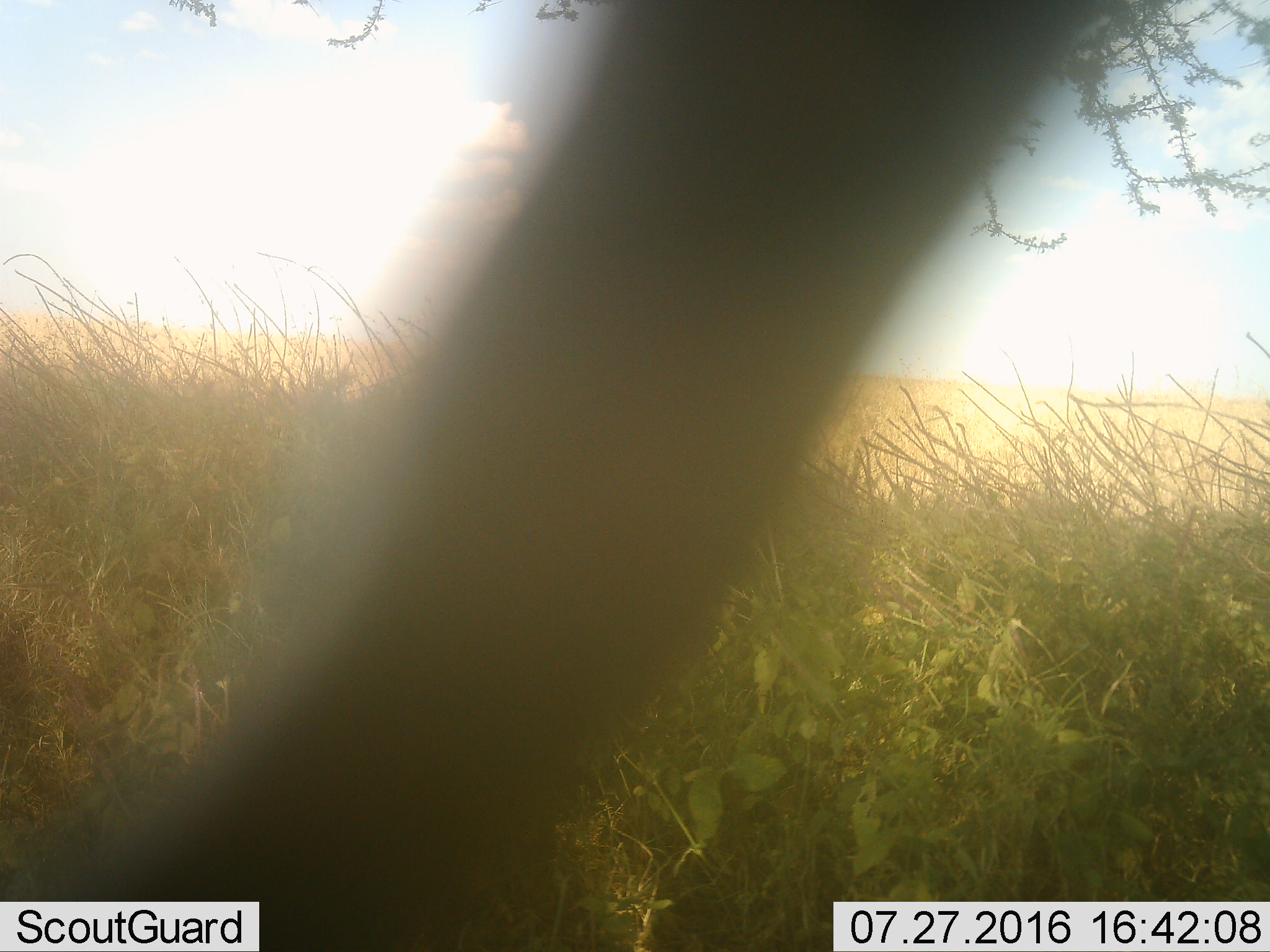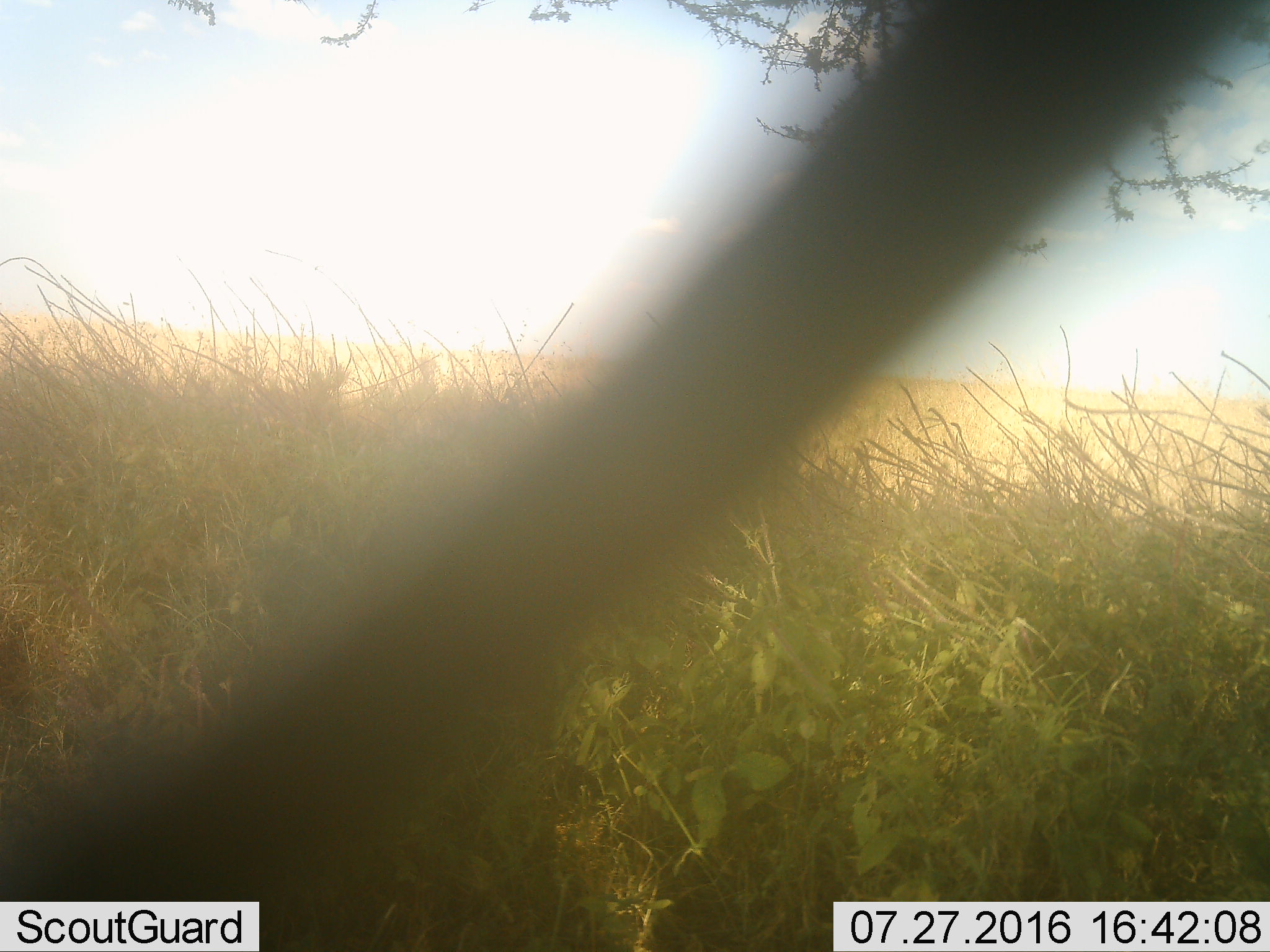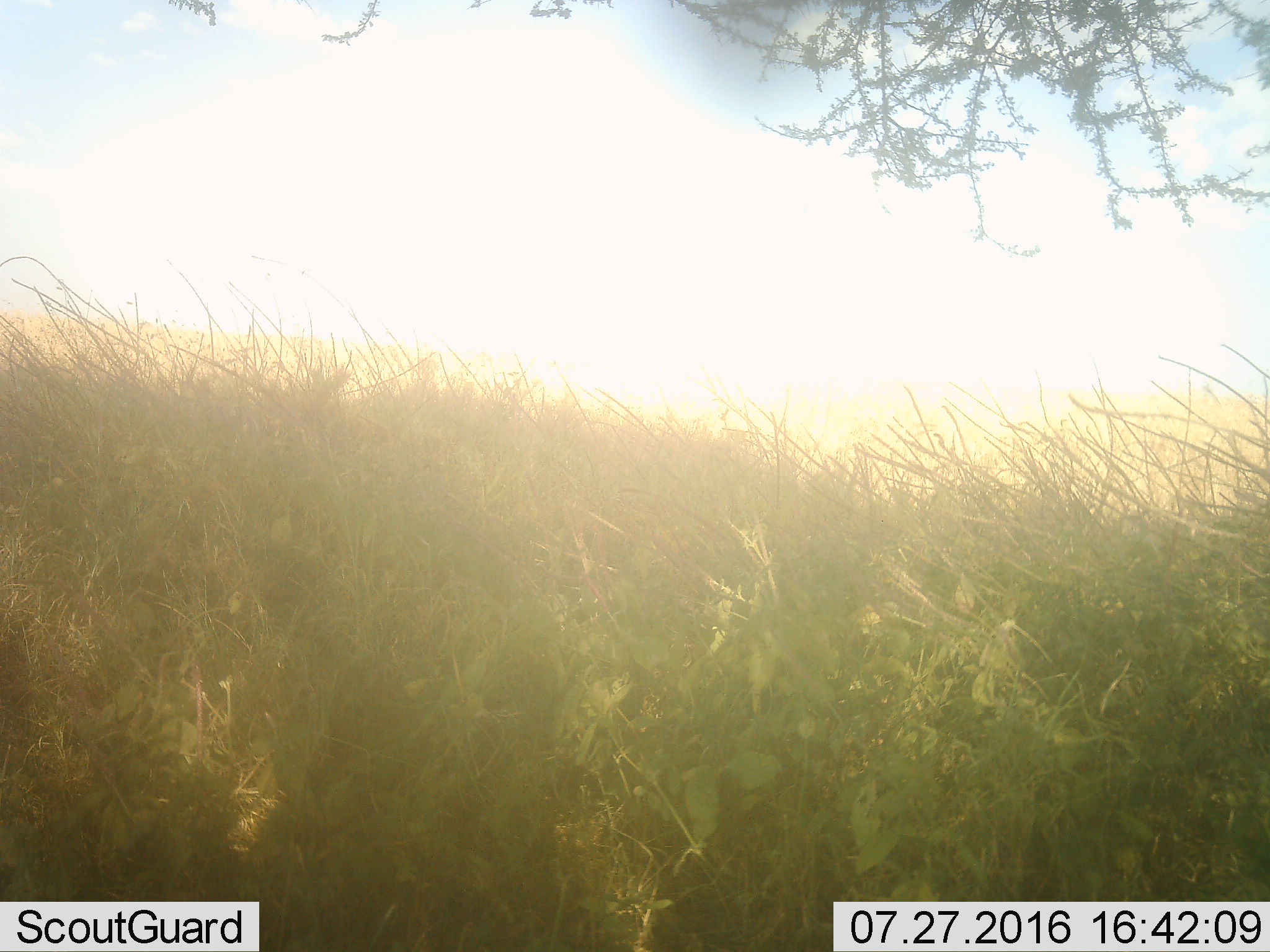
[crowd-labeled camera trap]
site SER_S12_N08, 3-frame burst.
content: unidentified animal